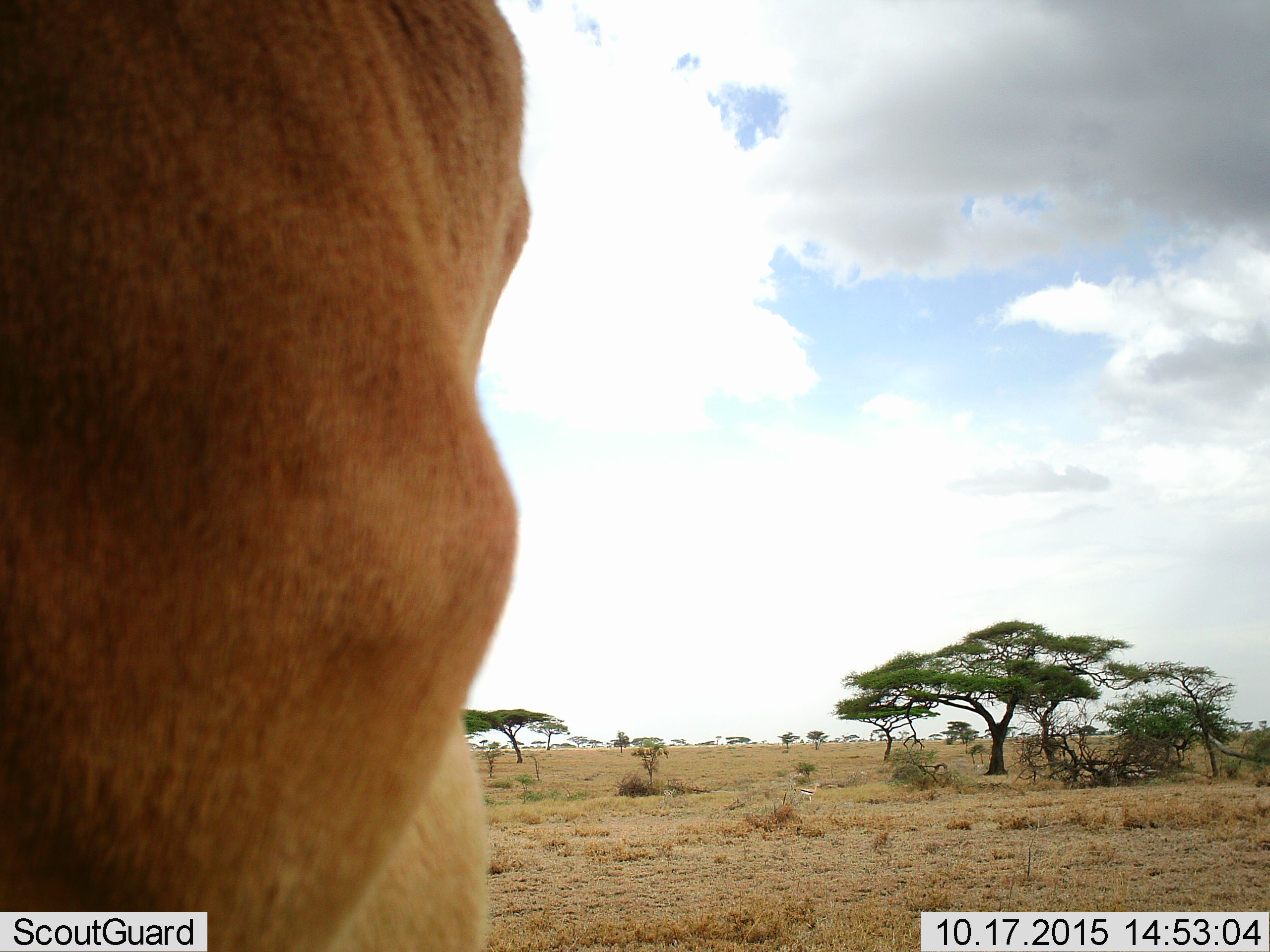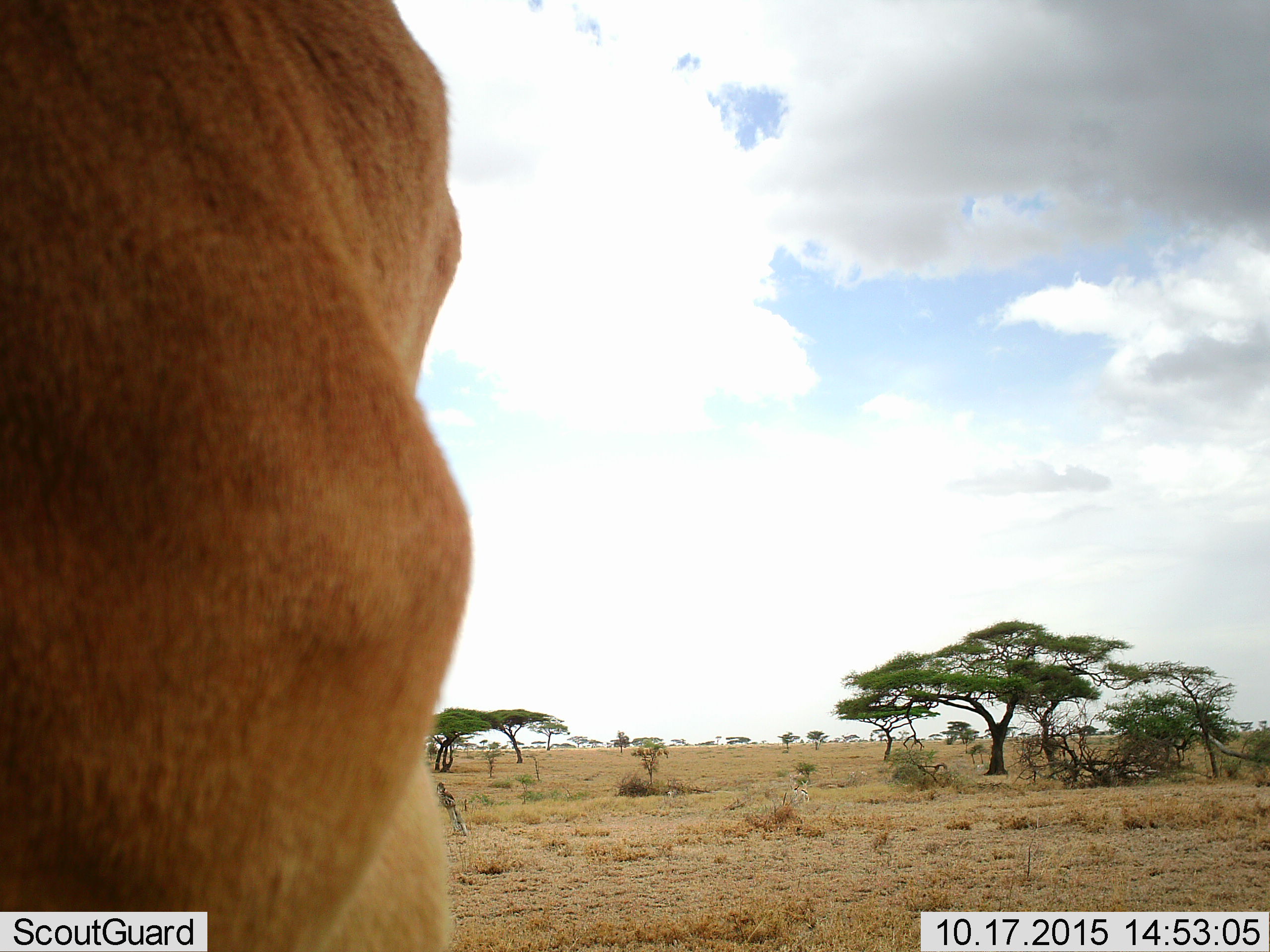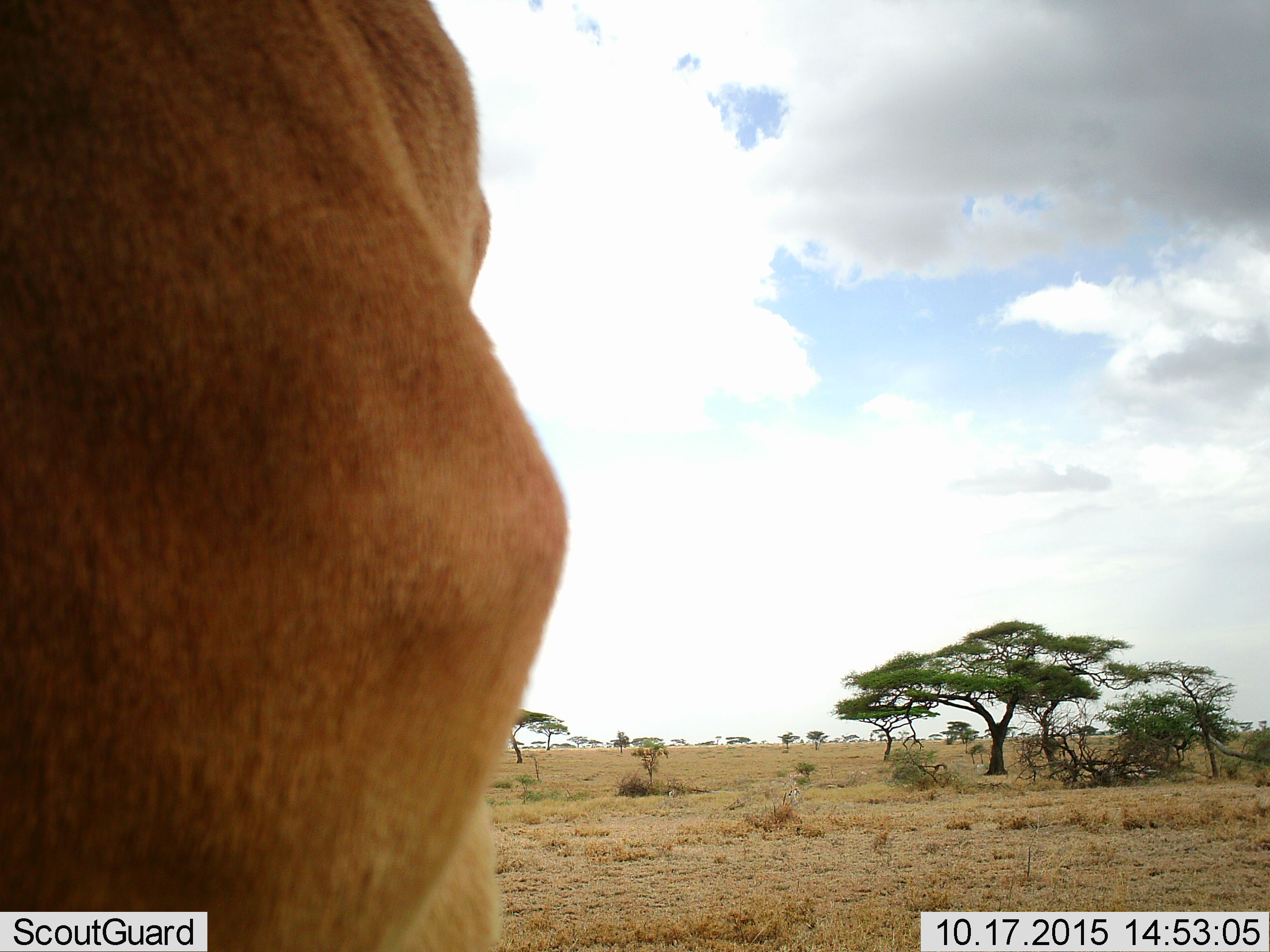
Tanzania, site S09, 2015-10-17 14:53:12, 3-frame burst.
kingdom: Animalia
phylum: Chordata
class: Mammalia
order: Artiodactyla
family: Bovidae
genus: Alcelaphus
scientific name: Alcelaphus buselaphus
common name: hartebeest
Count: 1.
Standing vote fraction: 75%.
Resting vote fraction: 0%.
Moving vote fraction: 25%.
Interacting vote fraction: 0%.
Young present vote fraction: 0%.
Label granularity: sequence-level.